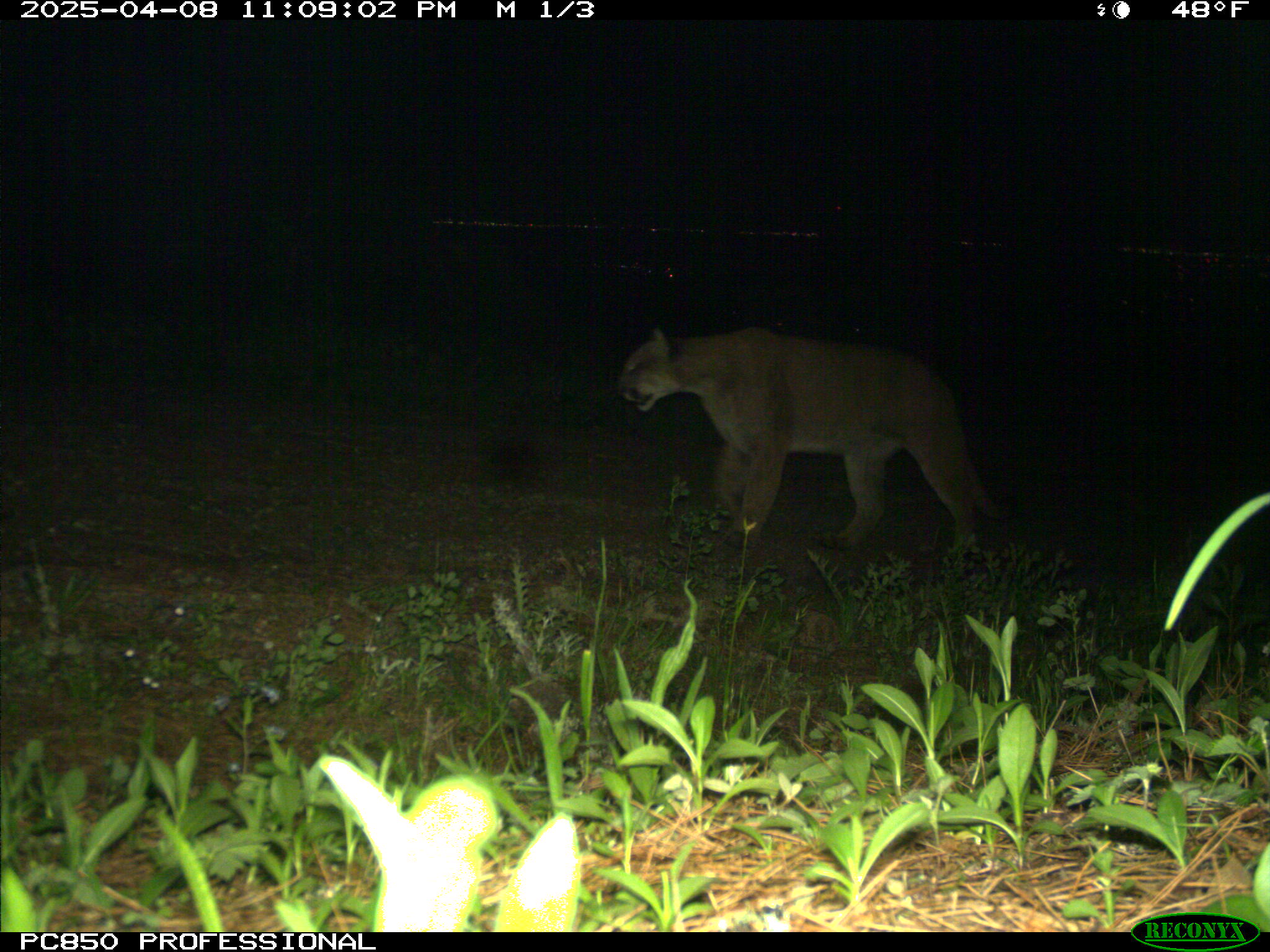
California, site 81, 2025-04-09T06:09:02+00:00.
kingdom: Animalia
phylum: Chordata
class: Mammalia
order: Carnivora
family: Felidae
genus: Puma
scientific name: Puma concolor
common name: puma